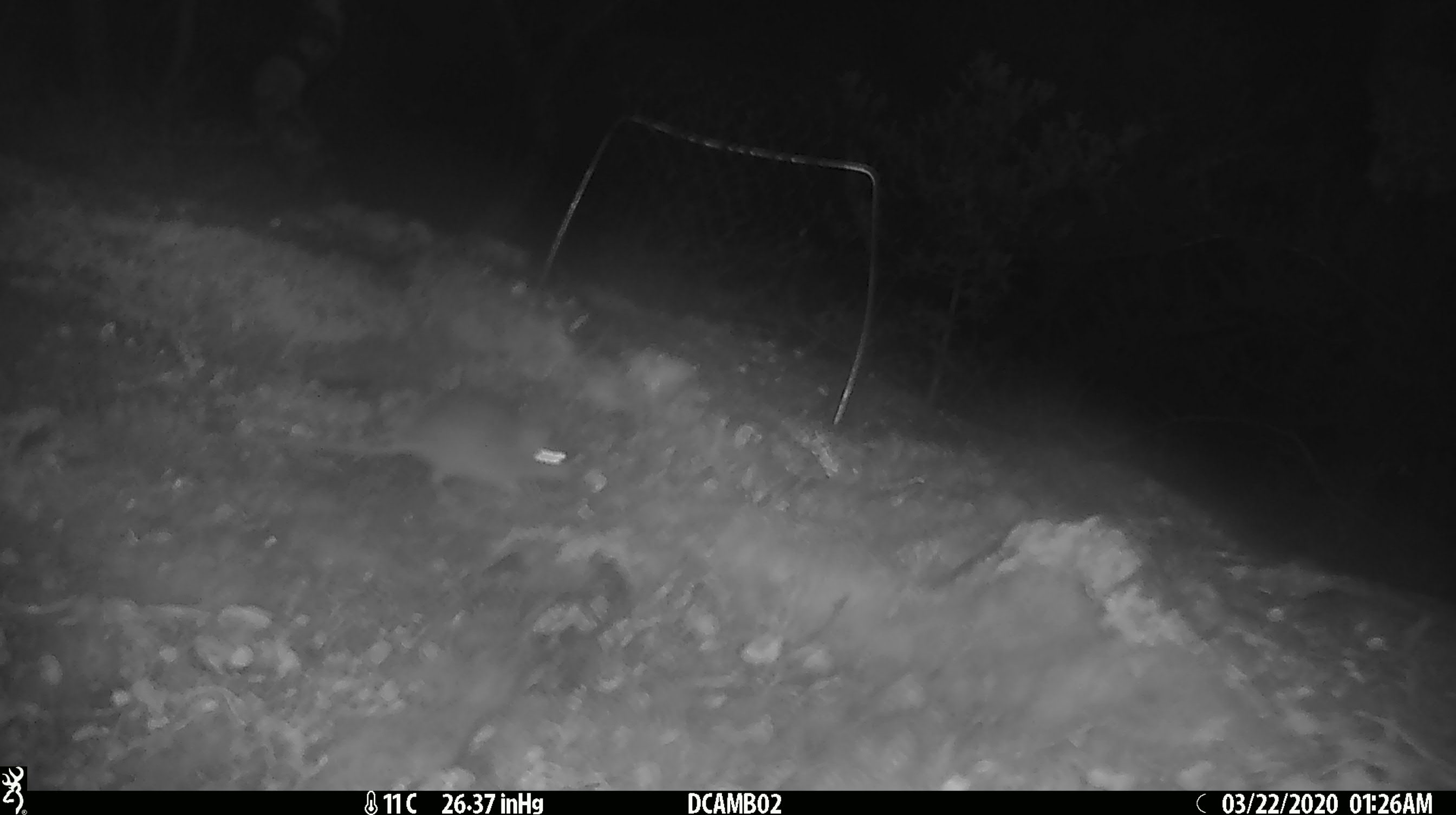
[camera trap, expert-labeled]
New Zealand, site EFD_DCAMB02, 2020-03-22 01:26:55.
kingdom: Animalia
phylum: Chordata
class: Mammalia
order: Rodentia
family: Muridae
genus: Mus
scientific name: Mus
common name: mouse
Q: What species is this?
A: Mouse (Mus).